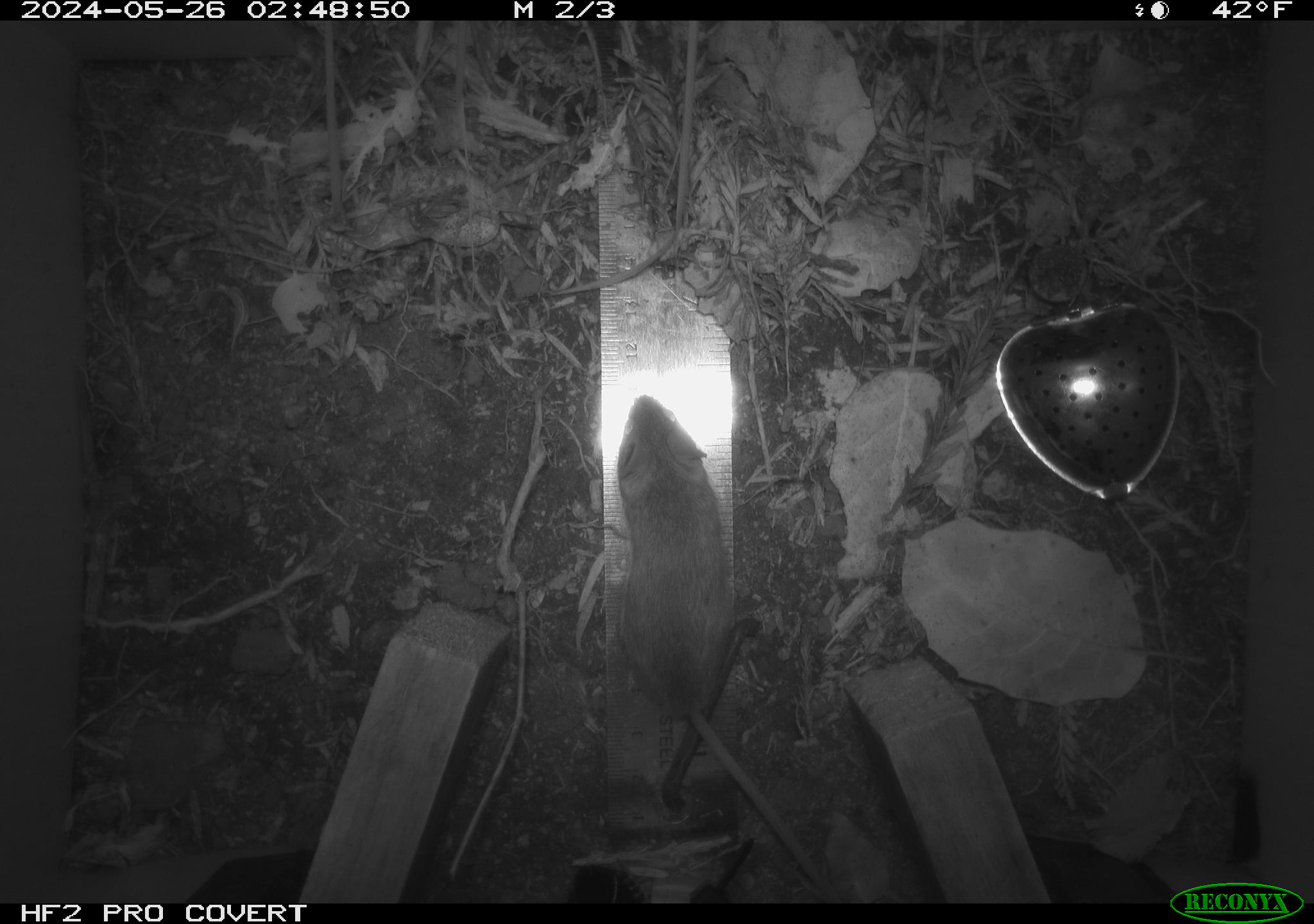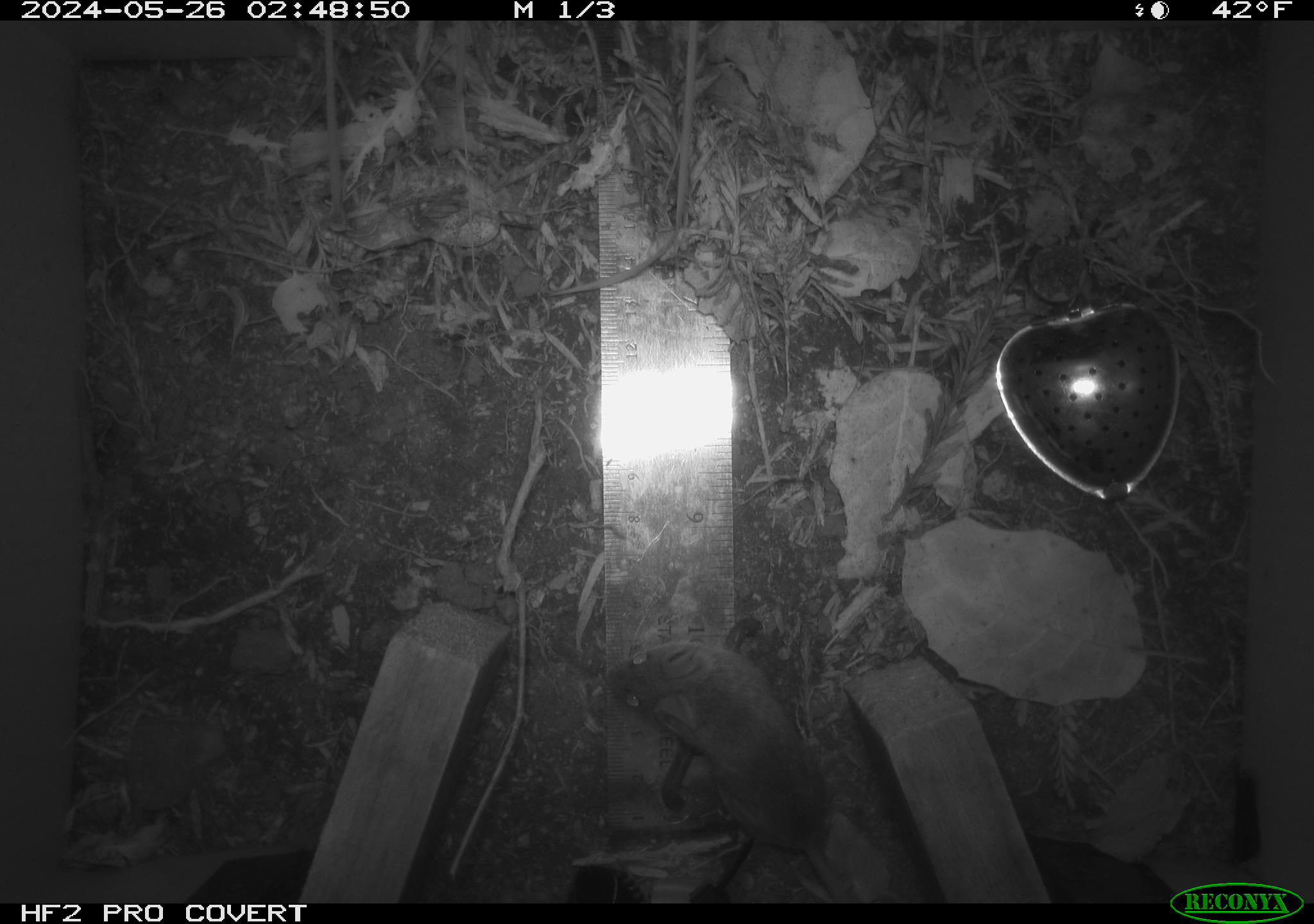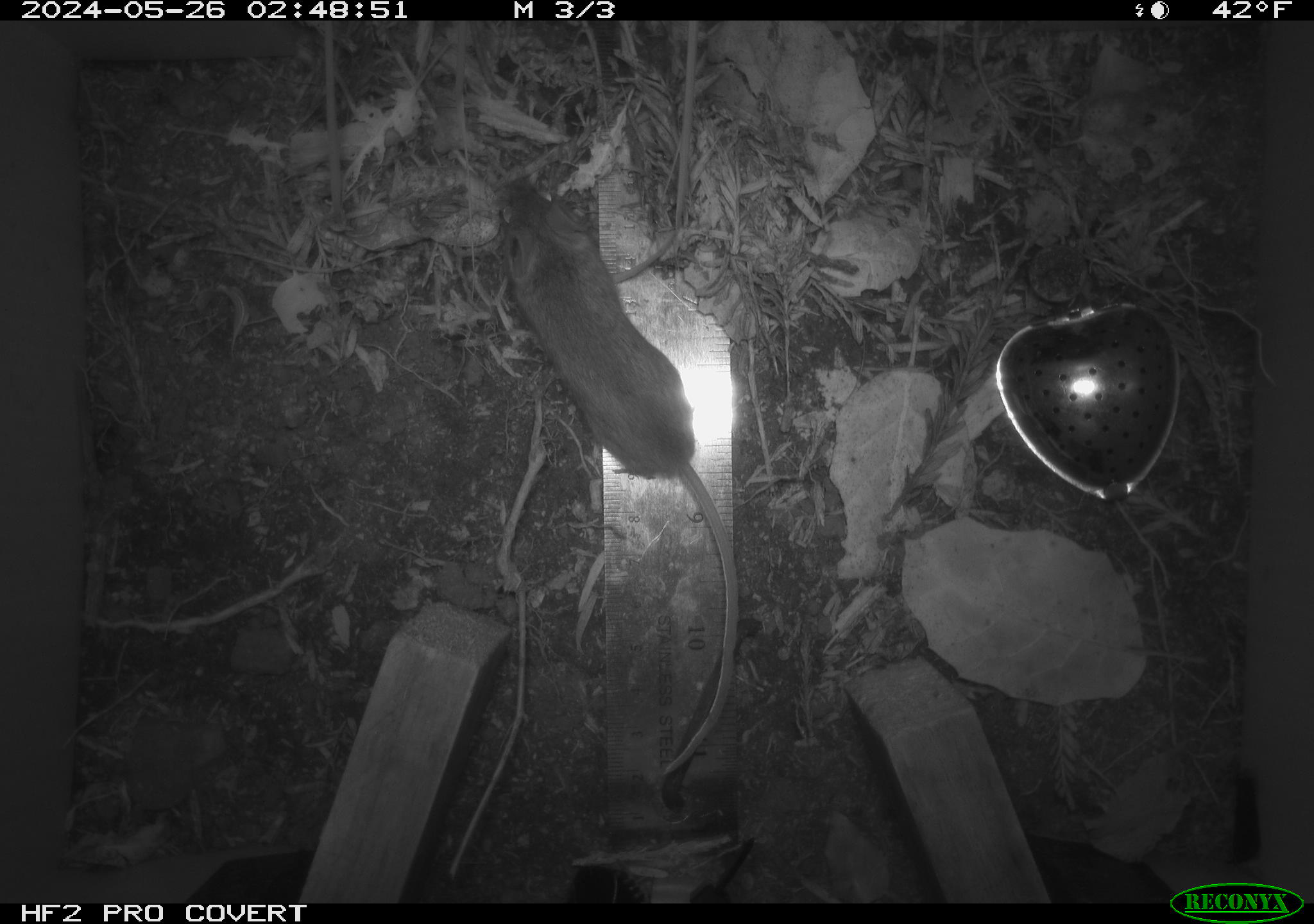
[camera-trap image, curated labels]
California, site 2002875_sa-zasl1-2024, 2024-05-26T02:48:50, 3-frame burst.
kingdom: Animalia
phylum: Chordata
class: Mammalia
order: Rodentia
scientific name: Rodentia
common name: mouse species